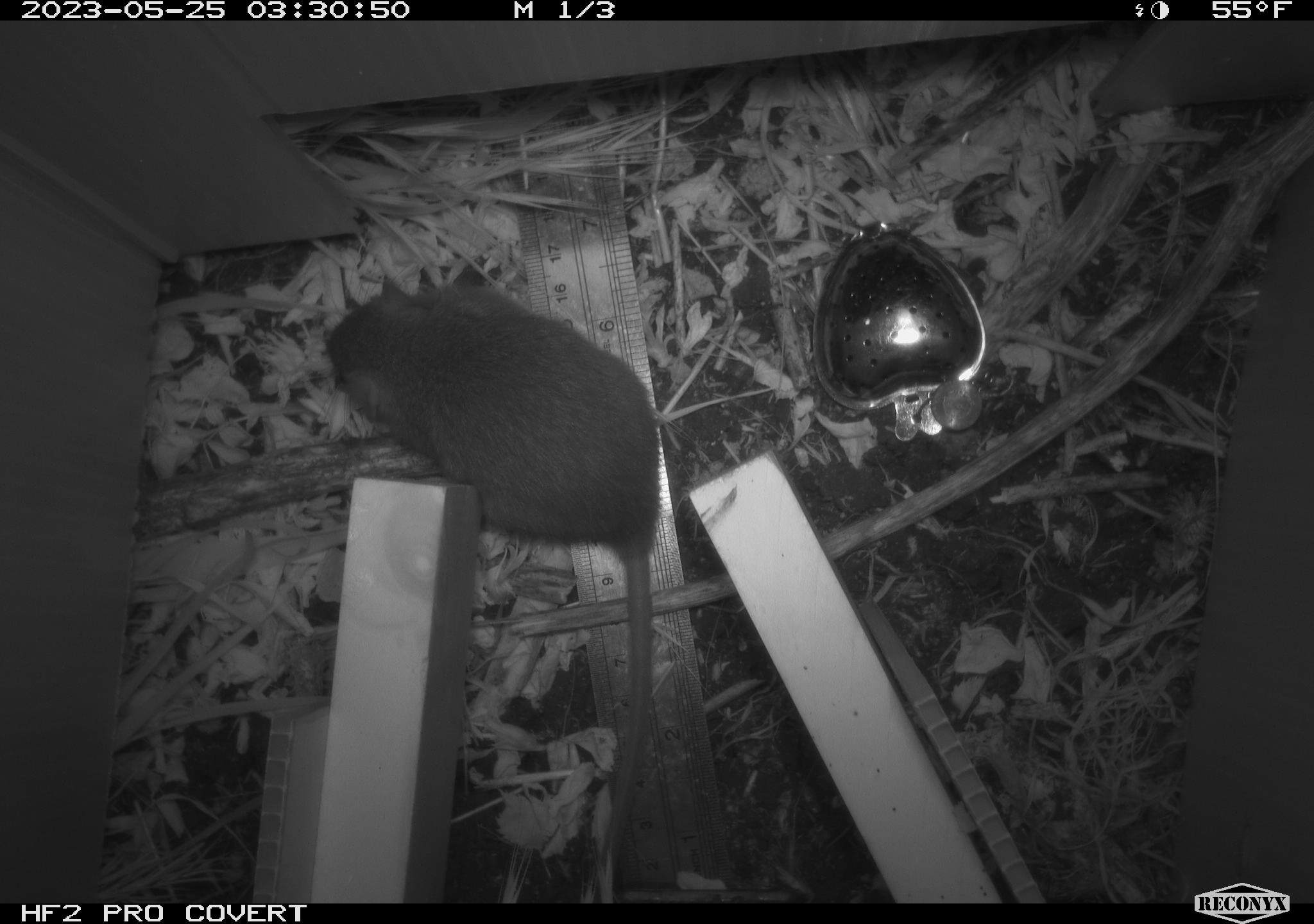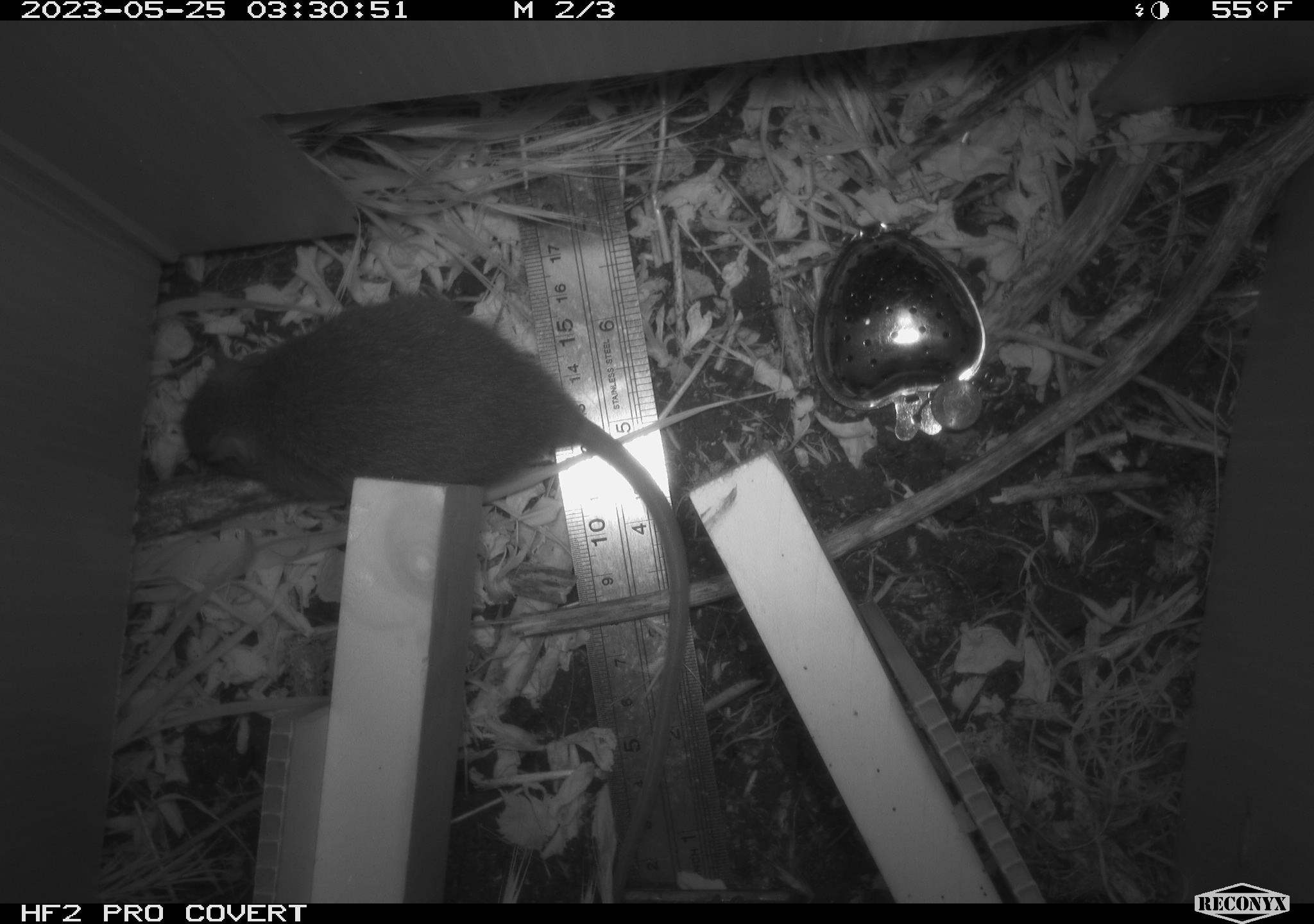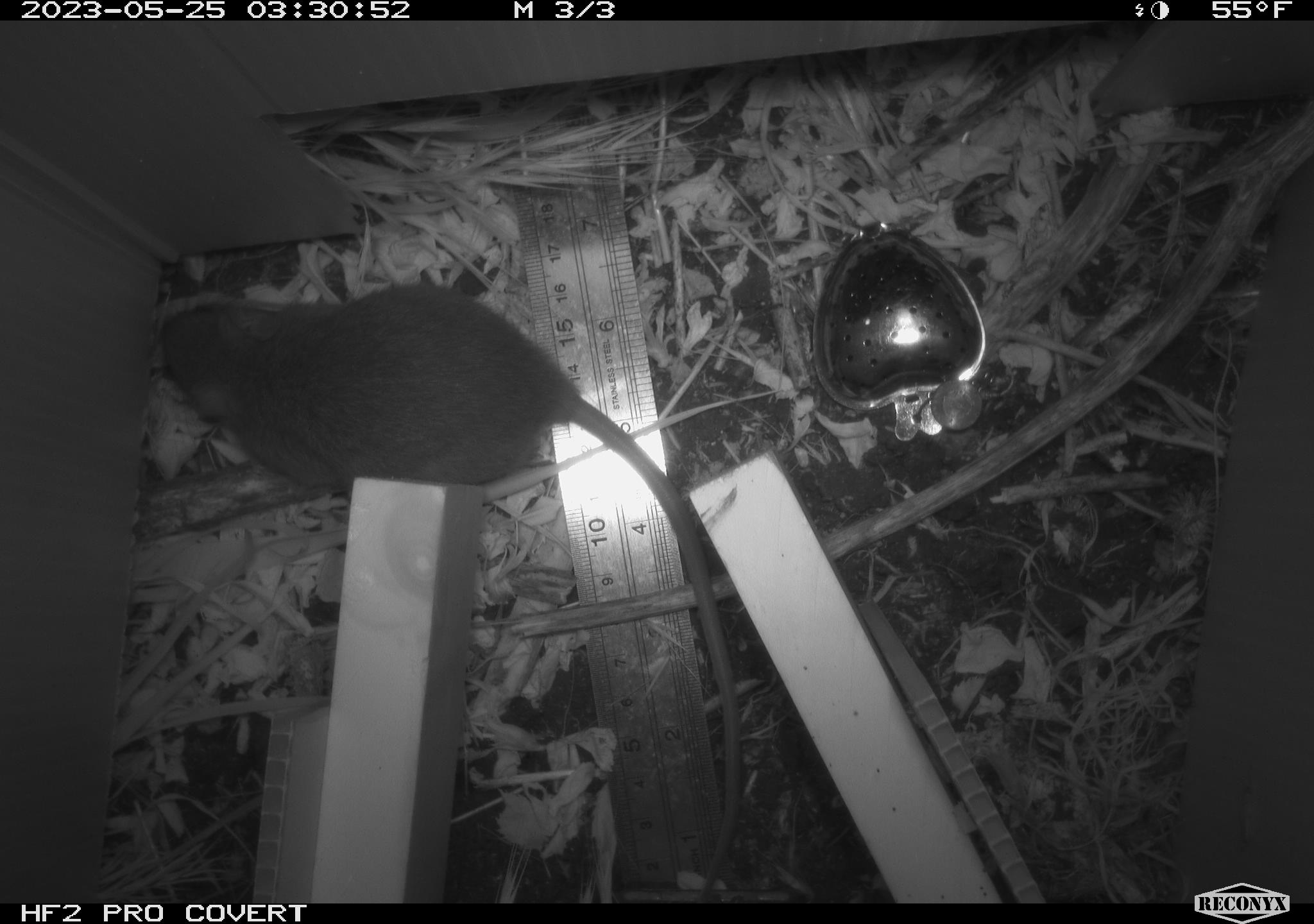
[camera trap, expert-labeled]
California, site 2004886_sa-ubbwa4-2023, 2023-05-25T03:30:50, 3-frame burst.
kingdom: Animalia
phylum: Chordata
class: Mammalia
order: Rodentia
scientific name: Rodentia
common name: mouse species